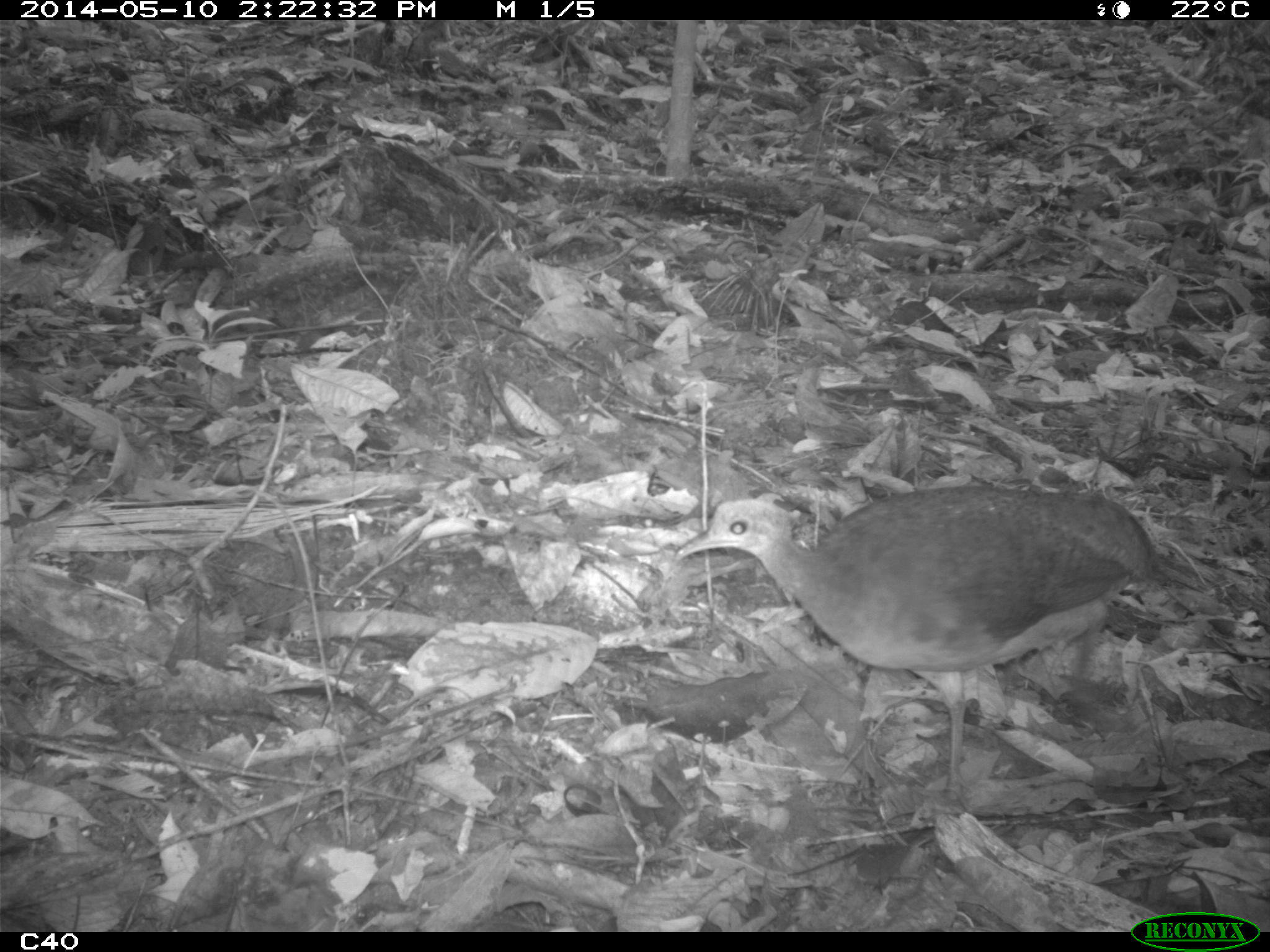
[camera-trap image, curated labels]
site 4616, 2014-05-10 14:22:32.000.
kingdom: Animalia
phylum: Chordata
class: Aves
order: Tinamiformes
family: Tinamidae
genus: Tinamus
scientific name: Tinamus major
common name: great tinamou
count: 1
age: adult